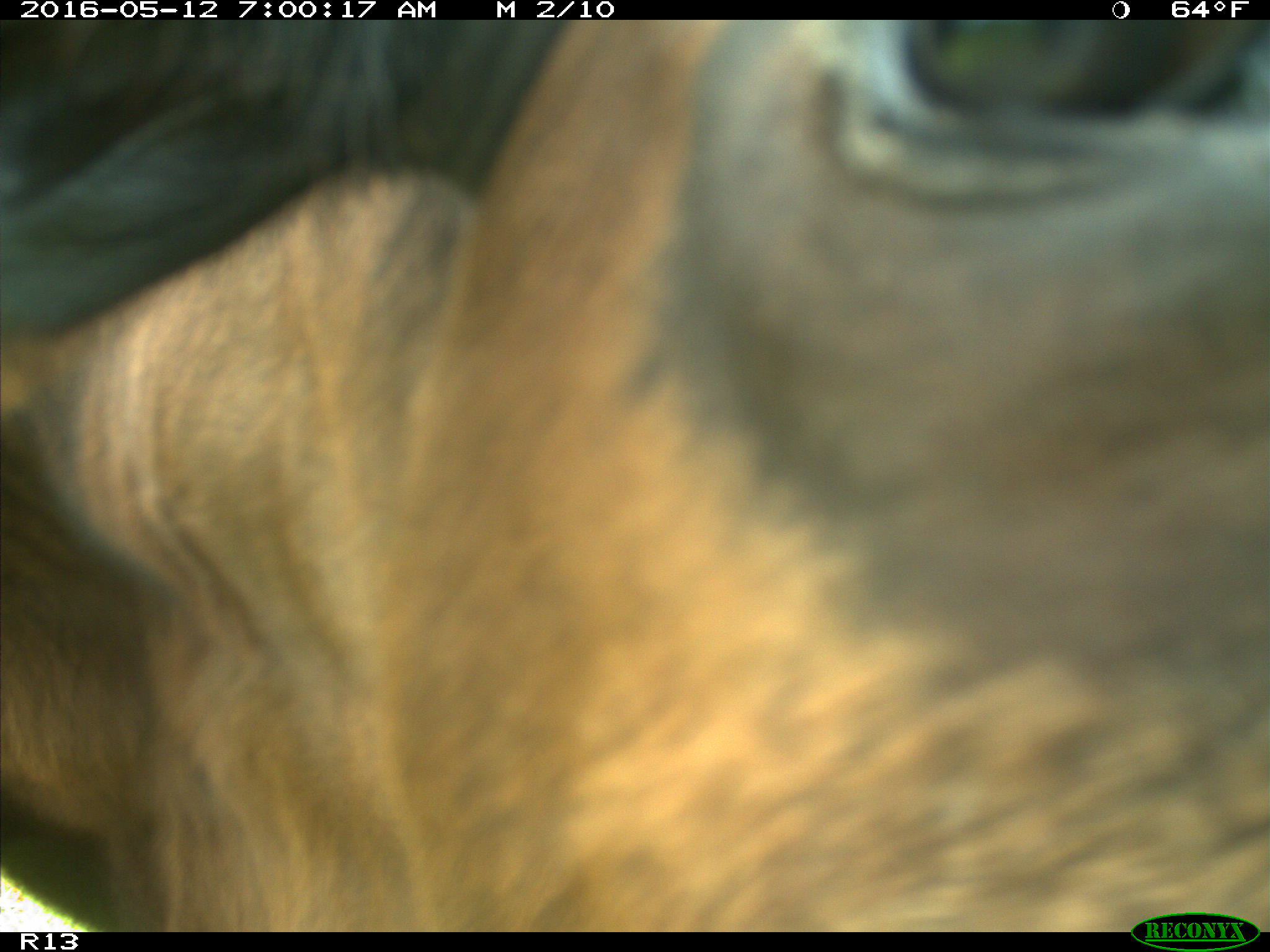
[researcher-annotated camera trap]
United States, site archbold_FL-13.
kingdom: Animalia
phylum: Chordata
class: Mammalia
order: Artiodactyla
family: Bovidae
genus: Bos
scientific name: Bos taurus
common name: domestic cow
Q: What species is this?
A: Bos taurus (domestic cow).